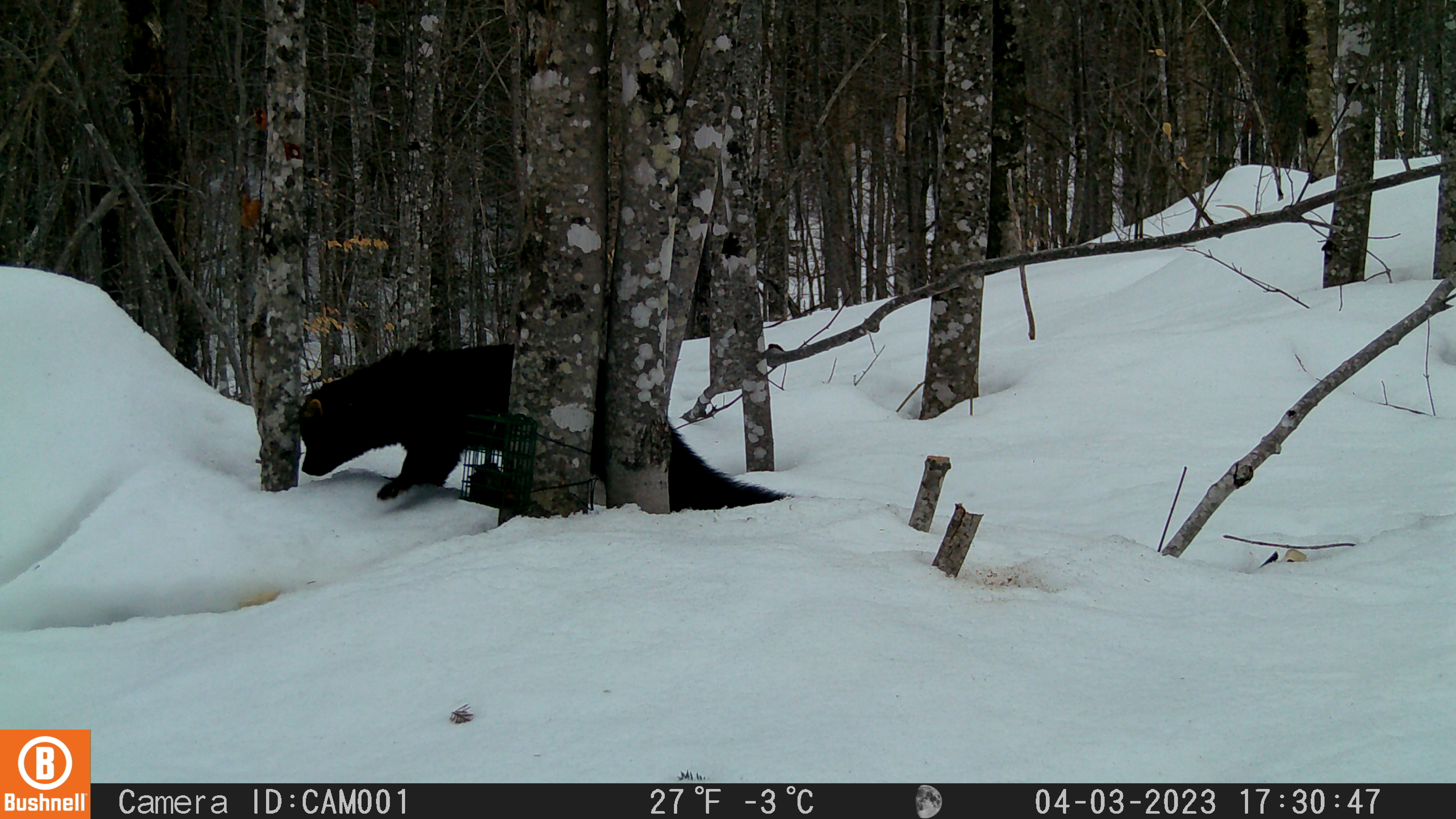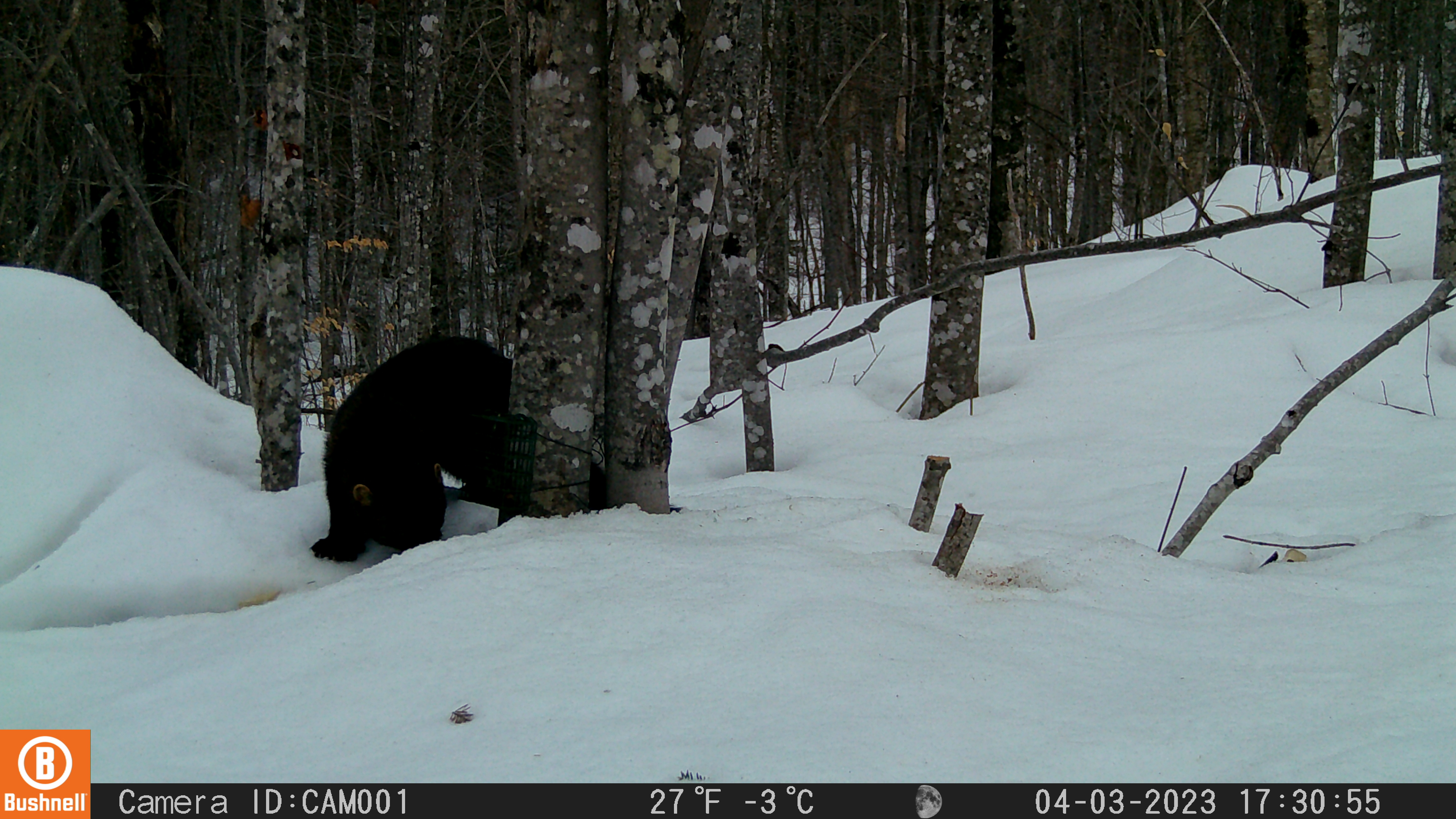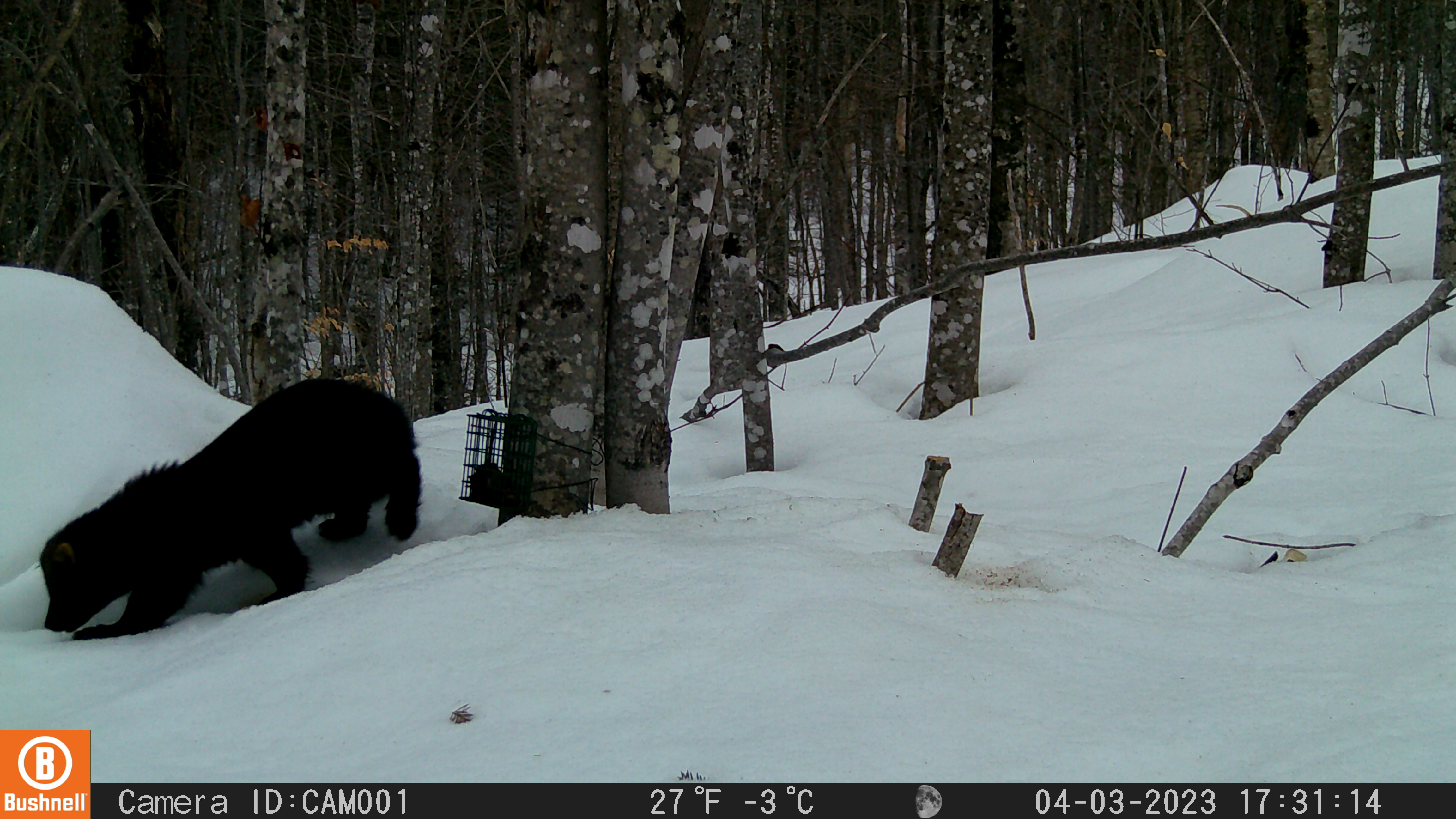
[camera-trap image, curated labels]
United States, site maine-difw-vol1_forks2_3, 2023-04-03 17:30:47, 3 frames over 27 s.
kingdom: Animalia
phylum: Chordata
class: Mammalia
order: Carnivora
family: Mustelidae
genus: Pekania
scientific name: Pekania pennanti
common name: fisher